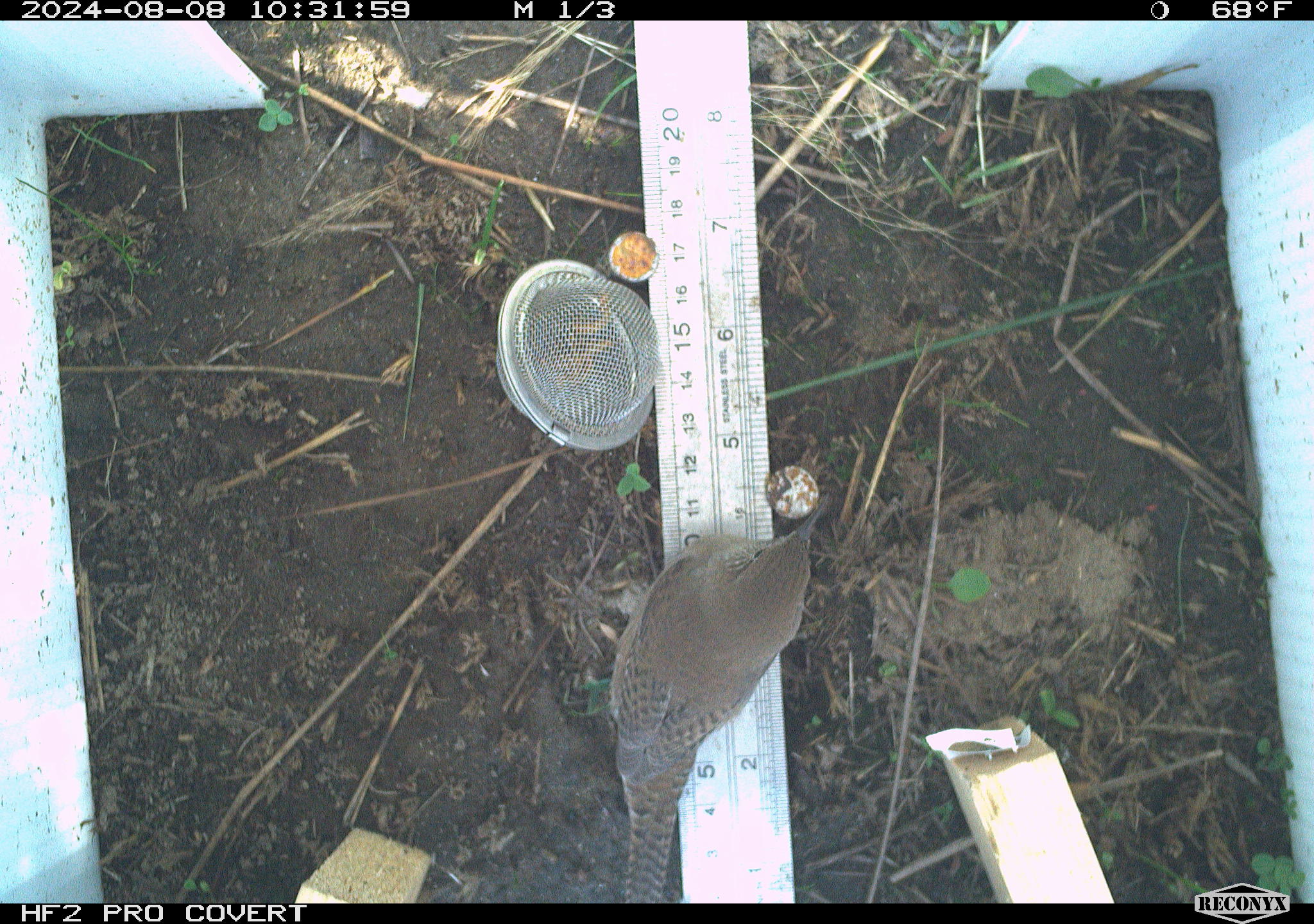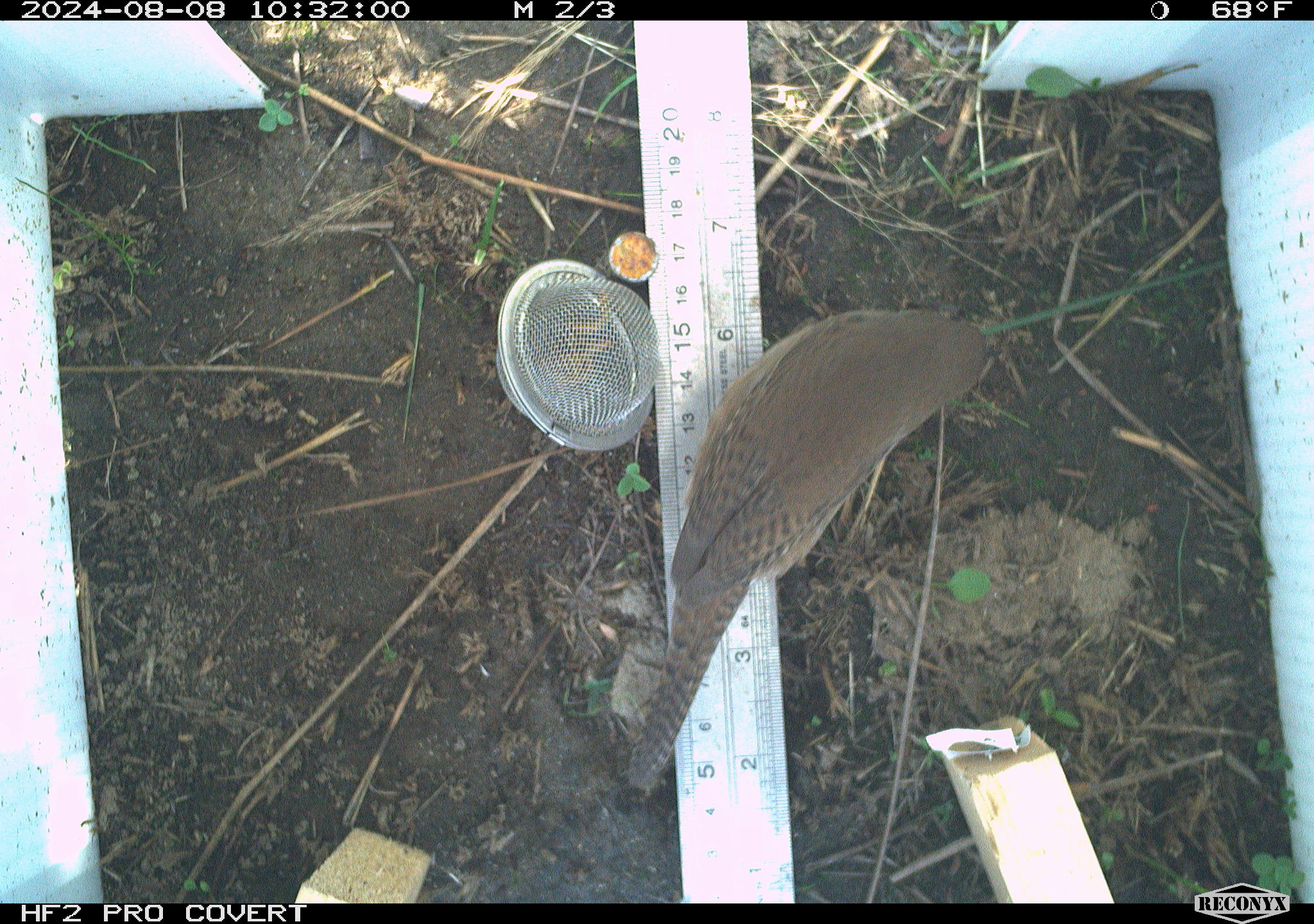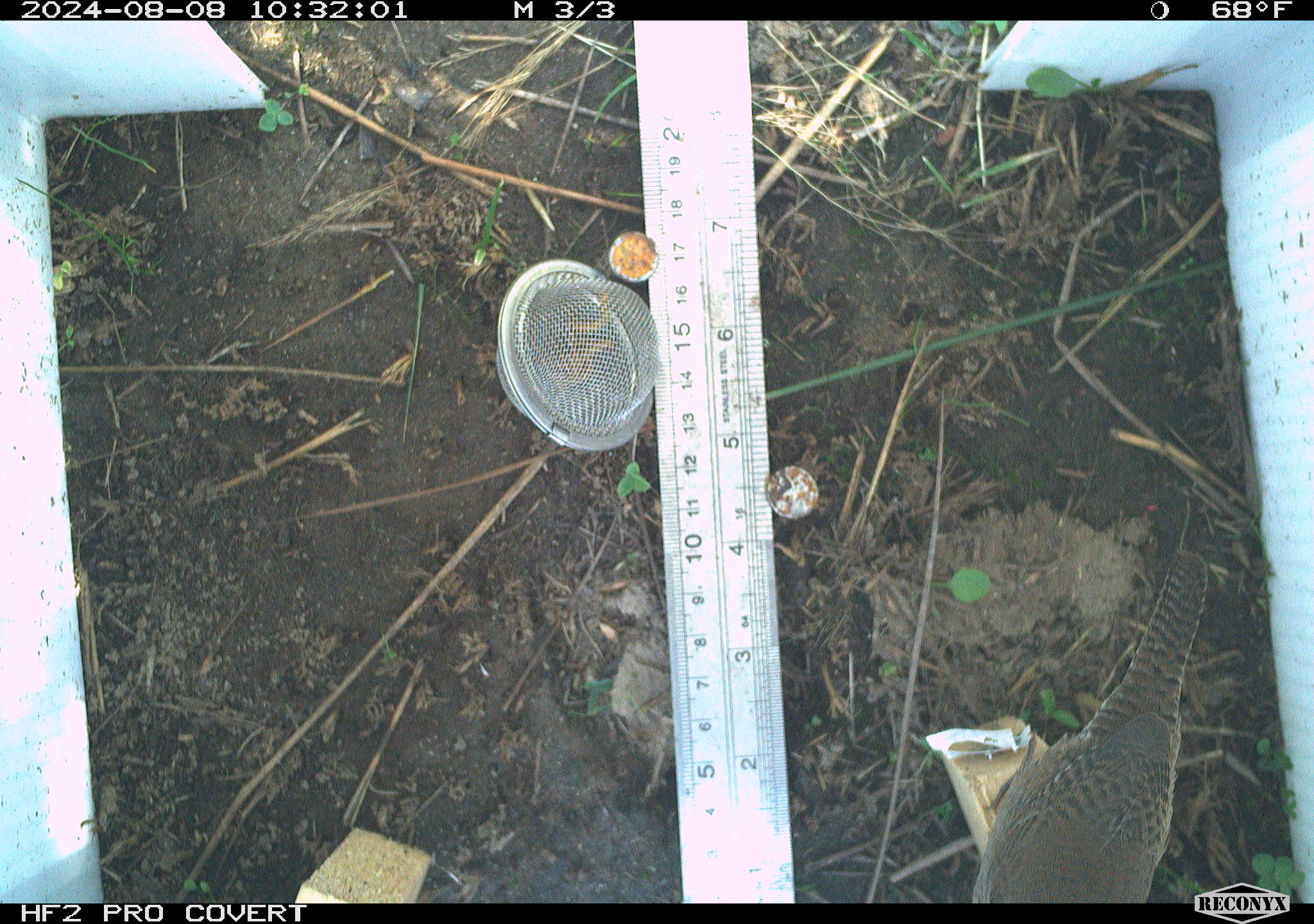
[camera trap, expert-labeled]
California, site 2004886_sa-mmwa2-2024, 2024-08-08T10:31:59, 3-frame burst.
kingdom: Animalia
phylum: Chordata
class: Aves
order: Passeriformes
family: Troglodytidae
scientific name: Troglodytidae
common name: wren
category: troglodytidae family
Troglodytidae family (wren) (Troglodytidae).